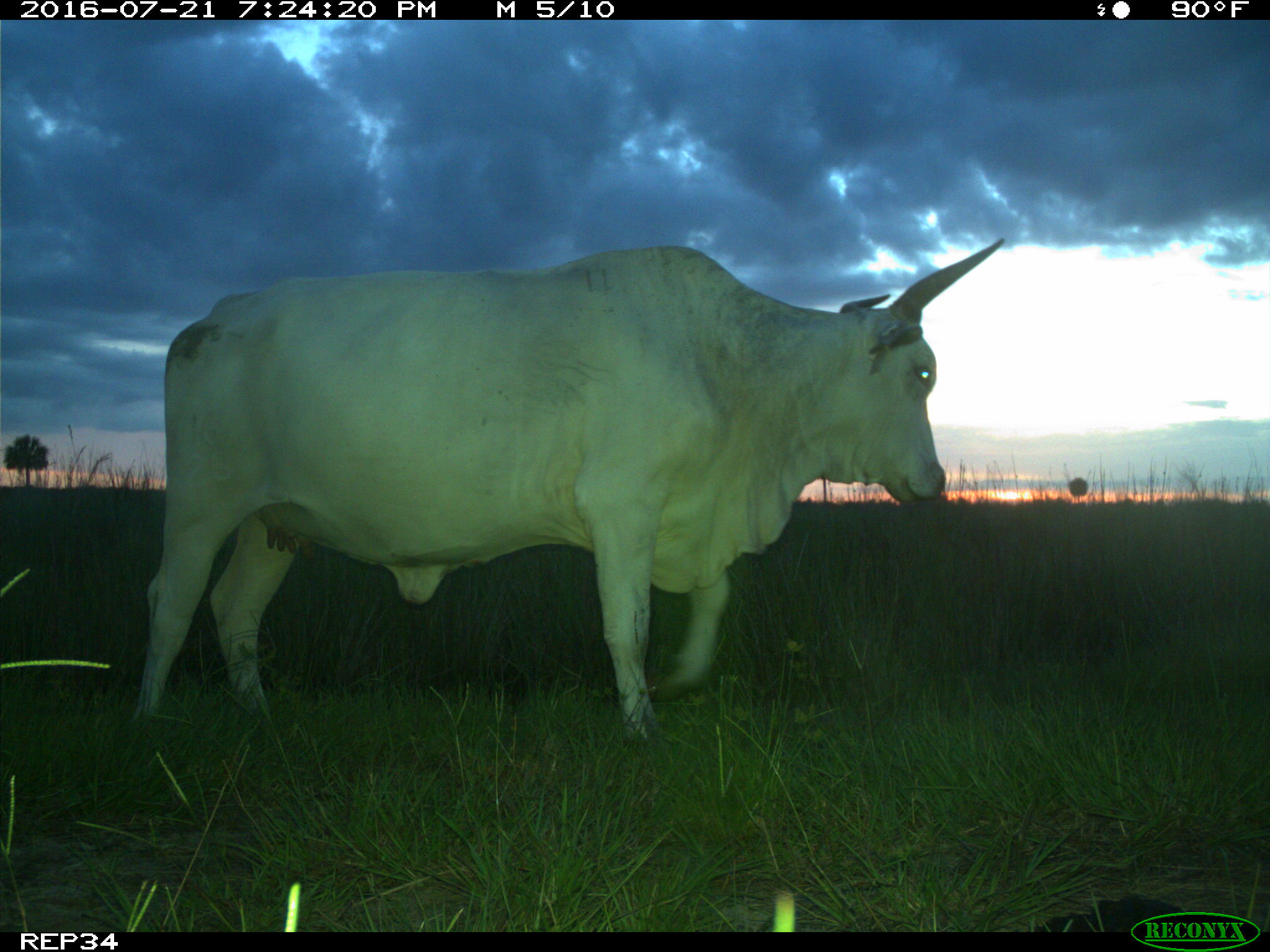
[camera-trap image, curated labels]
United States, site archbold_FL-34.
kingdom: Animalia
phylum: Chordata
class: Mammalia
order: Artiodactyla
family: Bovidae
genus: Bos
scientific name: Bos taurus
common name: domestic cow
Bos taurus (domestic cow).